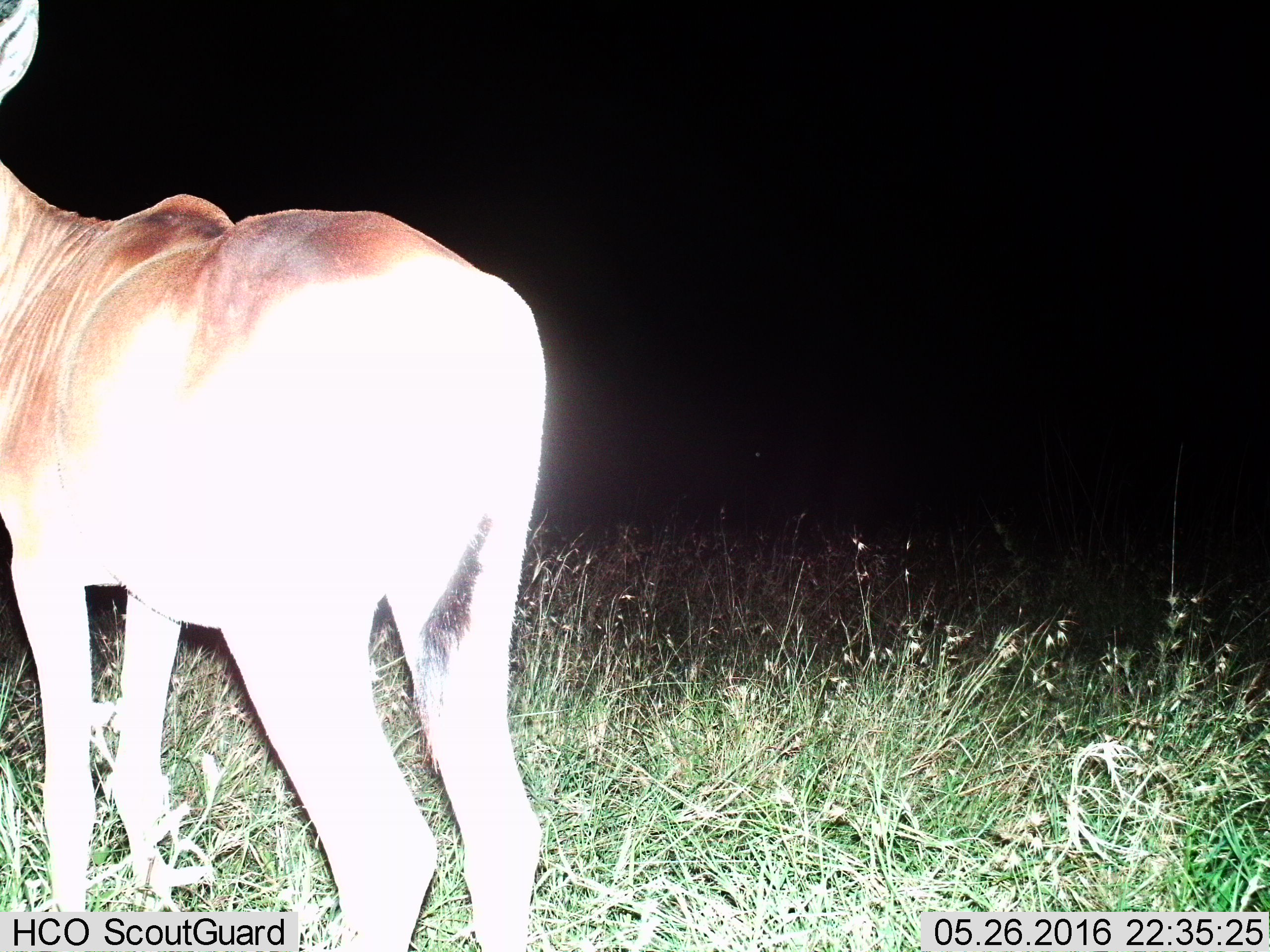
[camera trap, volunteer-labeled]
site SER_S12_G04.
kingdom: Animalia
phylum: Chordata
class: Mammalia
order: Artiodactyla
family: Bovidae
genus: Alcelaphus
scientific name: Alcelaphus buselaphus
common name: hartebeest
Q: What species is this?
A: Hartebeest (Alcelaphus buselaphus).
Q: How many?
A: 1.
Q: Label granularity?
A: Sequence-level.